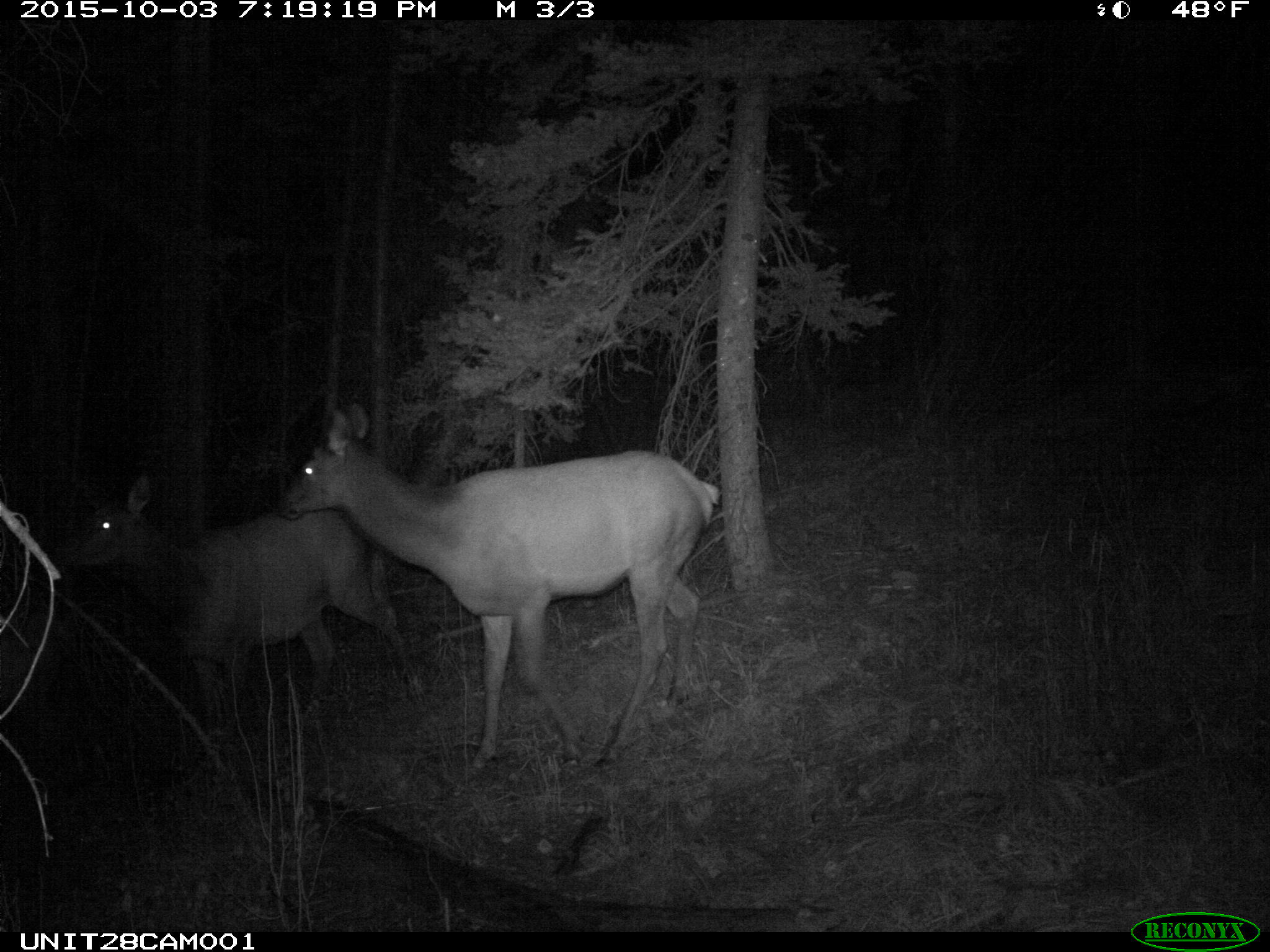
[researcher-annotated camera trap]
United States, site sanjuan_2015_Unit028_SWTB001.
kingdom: Animalia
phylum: Chordata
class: Mammalia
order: Artiodactyla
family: Cervidae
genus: Cervus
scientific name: Cervus elaphus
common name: red deer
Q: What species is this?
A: Cervus elaphus (red deer).